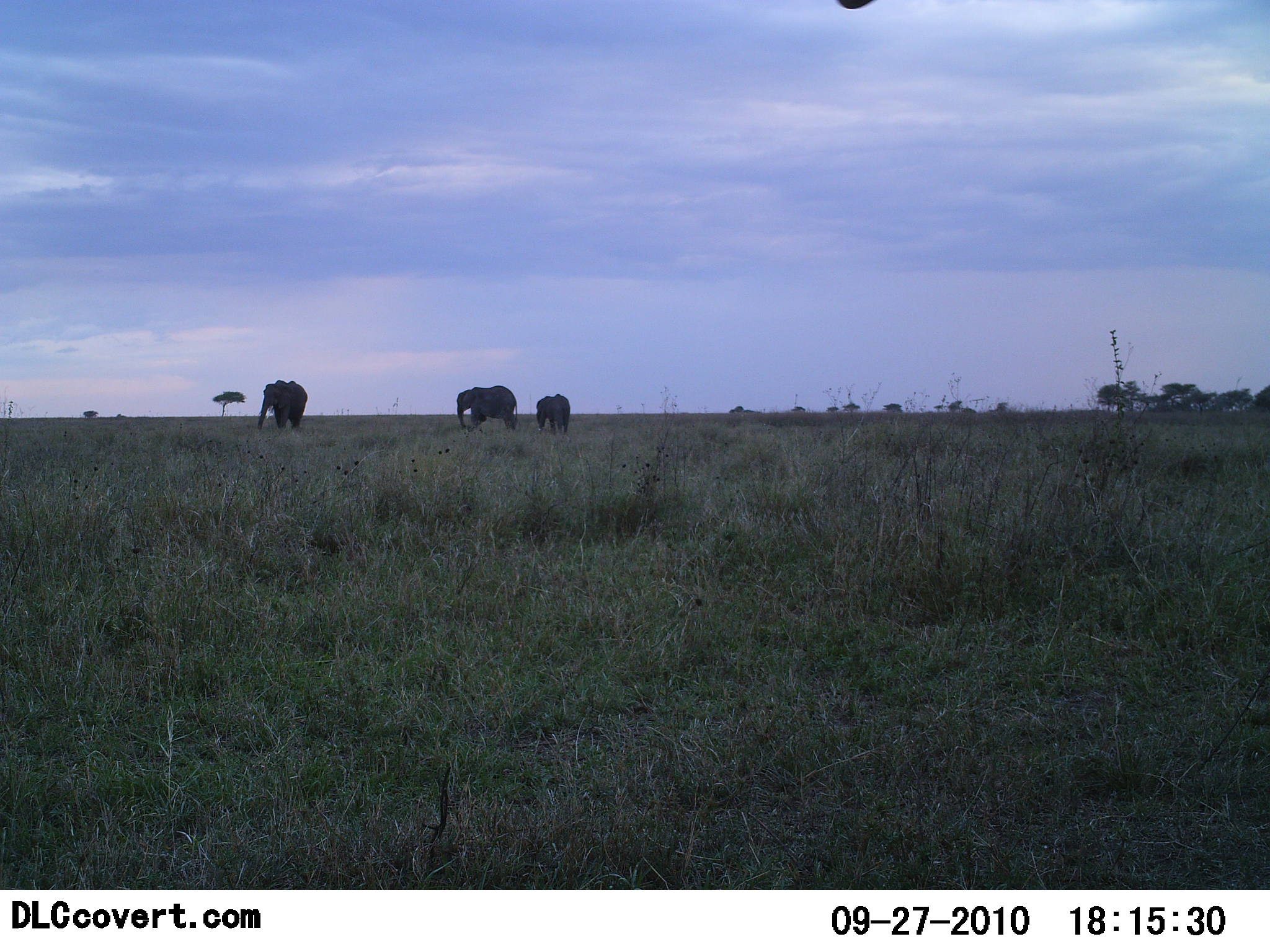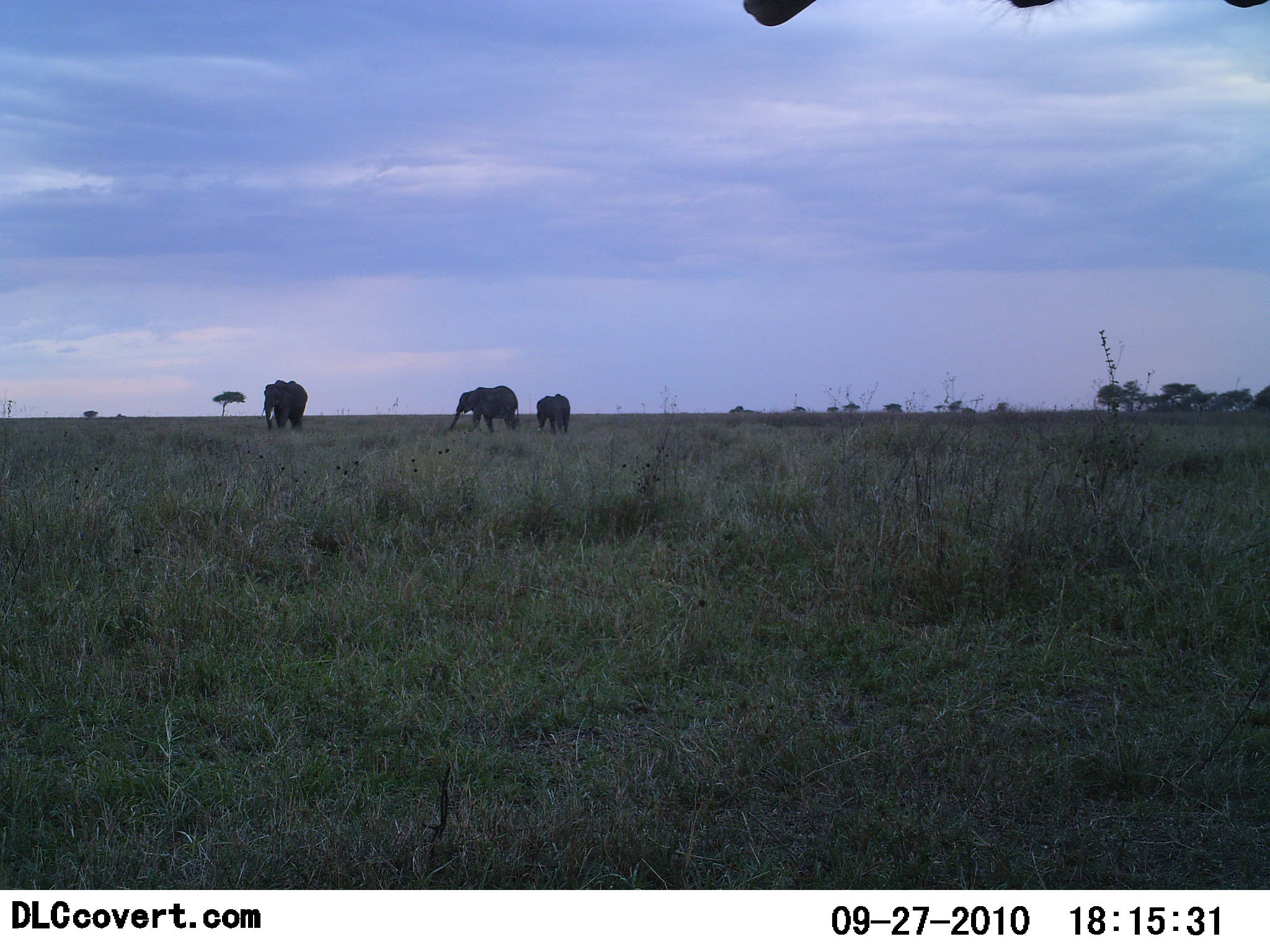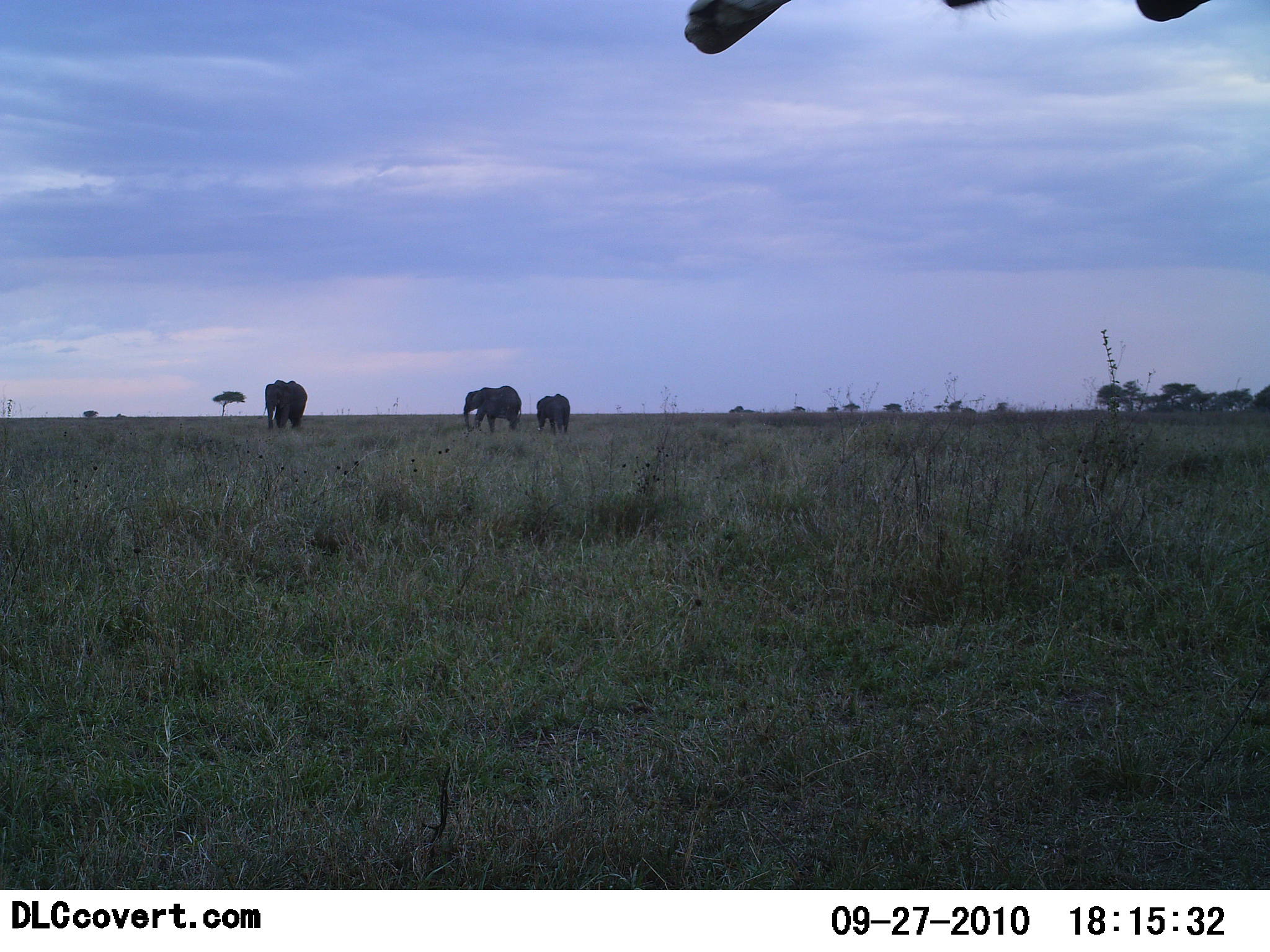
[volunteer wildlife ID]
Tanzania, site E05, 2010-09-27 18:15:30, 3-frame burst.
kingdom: Animalia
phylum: Chordata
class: Mammalia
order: Proboscidea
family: Elephantidae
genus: Loxodonta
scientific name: Loxodonta africana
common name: african bush elephant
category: elephant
Elephant (african bush elephant) (Loxodonta africana), count 3. Behavior (volunteer vote fractions): standing 57%, resting 0%, moving 50%, interacting 7%. Young present (vote fraction): 7%. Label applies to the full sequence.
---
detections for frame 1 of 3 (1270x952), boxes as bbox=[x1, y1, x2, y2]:
animal: bbox=[456, 386, 518, 433]; bbox=[257, 380, 307, 436]; bbox=[535, 393, 571, 436]; bbox=[834, 0, 874, 11]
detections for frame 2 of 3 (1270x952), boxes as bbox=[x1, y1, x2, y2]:
animal: bbox=[449, 386, 518, 436]; bbox=[260, 380, 308, 435]; bbox=[535, 393, 571, 436]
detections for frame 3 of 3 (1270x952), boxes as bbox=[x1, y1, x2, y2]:
animal: bbox=[461, 386, 521, 436]; bbox=[262, 380, 308, 435]; bbox=[535, 393, 571, 436]